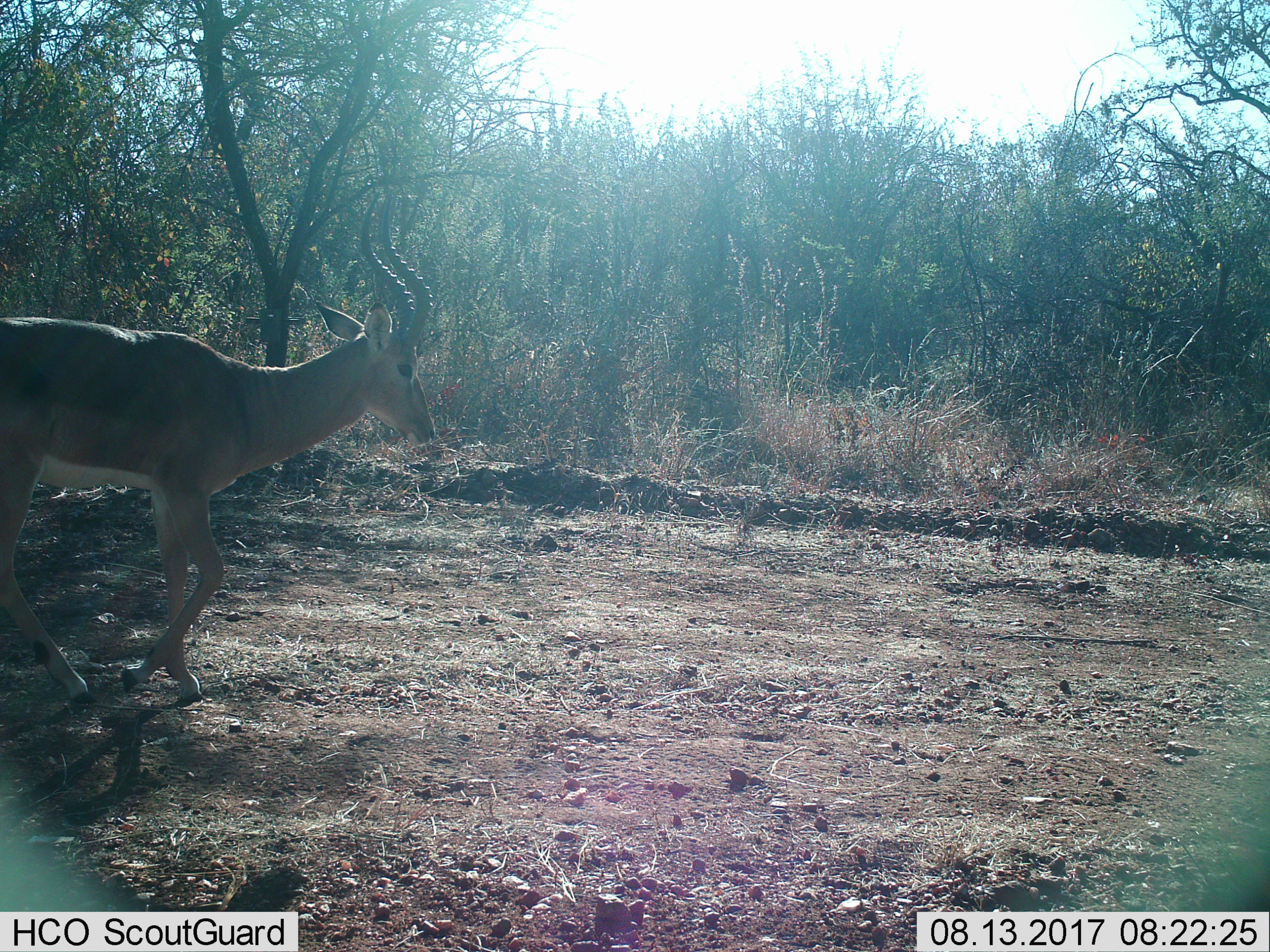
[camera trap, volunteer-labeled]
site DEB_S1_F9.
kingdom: Animalia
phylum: Chordata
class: Mammalia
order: Artiodactyla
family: Bovidae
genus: Aepyceros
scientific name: Aepyceros melampus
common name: impala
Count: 1.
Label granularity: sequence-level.